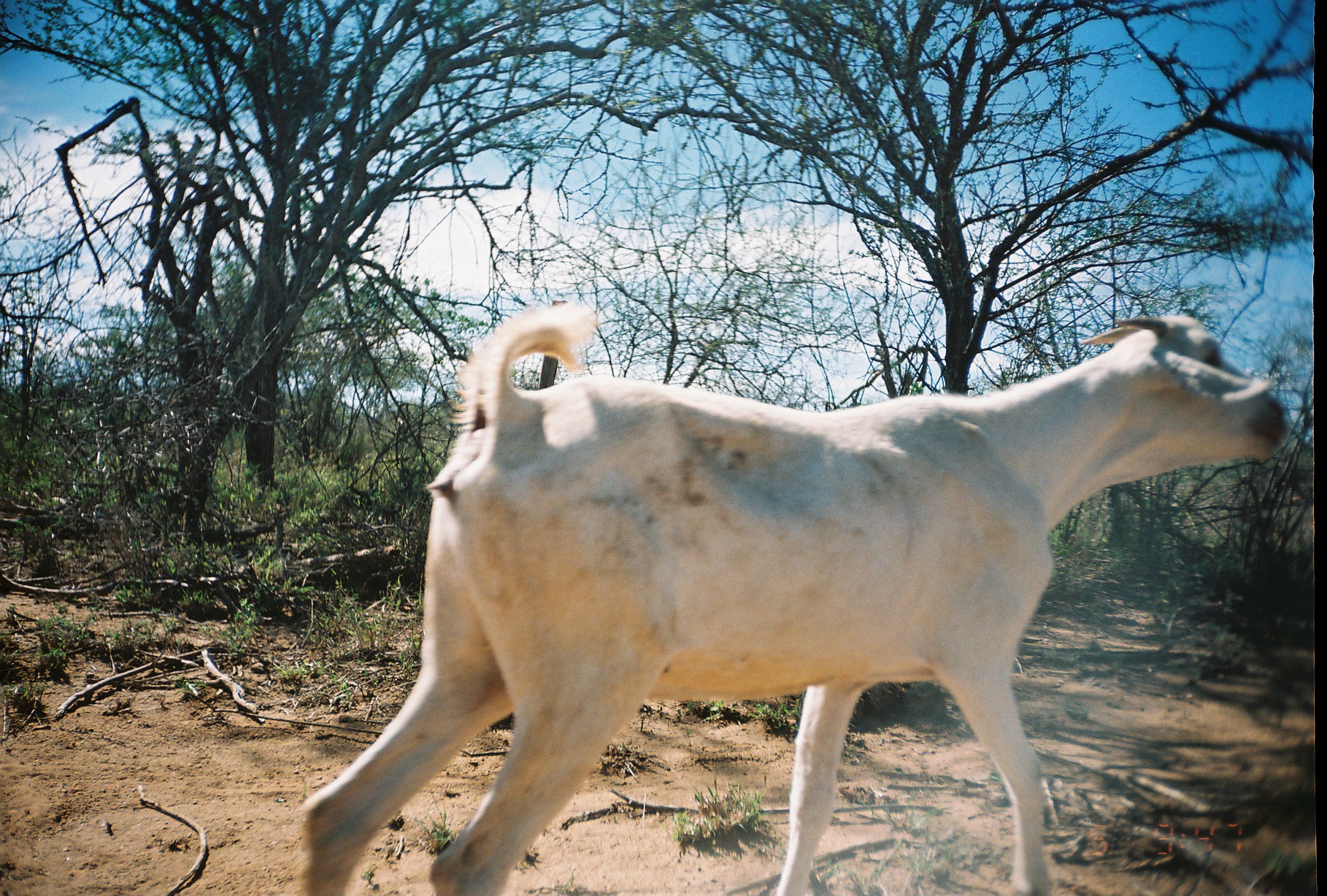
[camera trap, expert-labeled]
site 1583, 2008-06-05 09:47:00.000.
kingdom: Animalia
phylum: Chordata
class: Mammalia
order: Artiodactyla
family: Bovidae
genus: Capra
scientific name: Capra aegagrus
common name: wild goat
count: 1